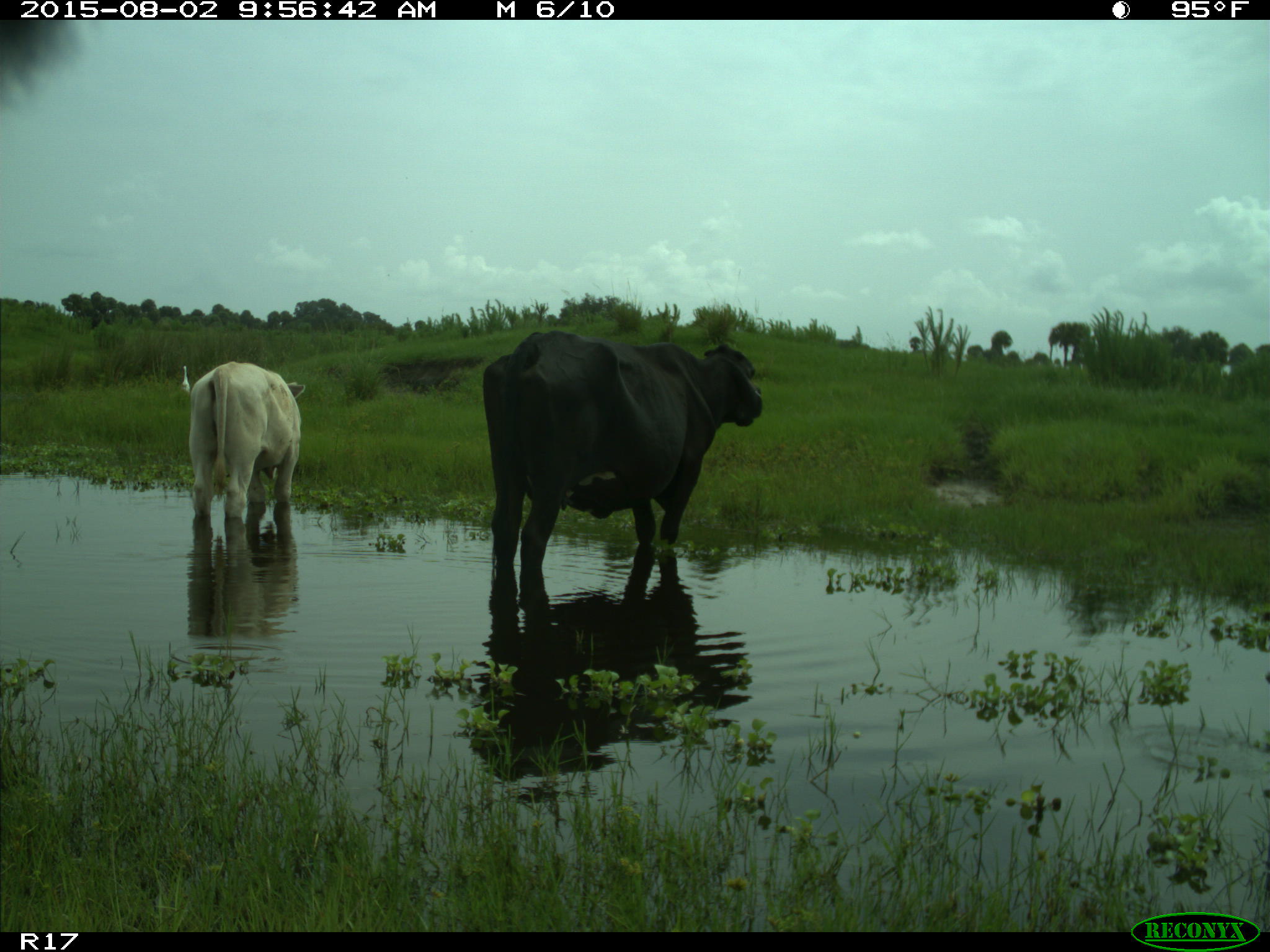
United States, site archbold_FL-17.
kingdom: Animalia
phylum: Chordata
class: Mammalia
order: Artiodactyla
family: Bovidae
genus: Bos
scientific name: Bos taurus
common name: domestic cow